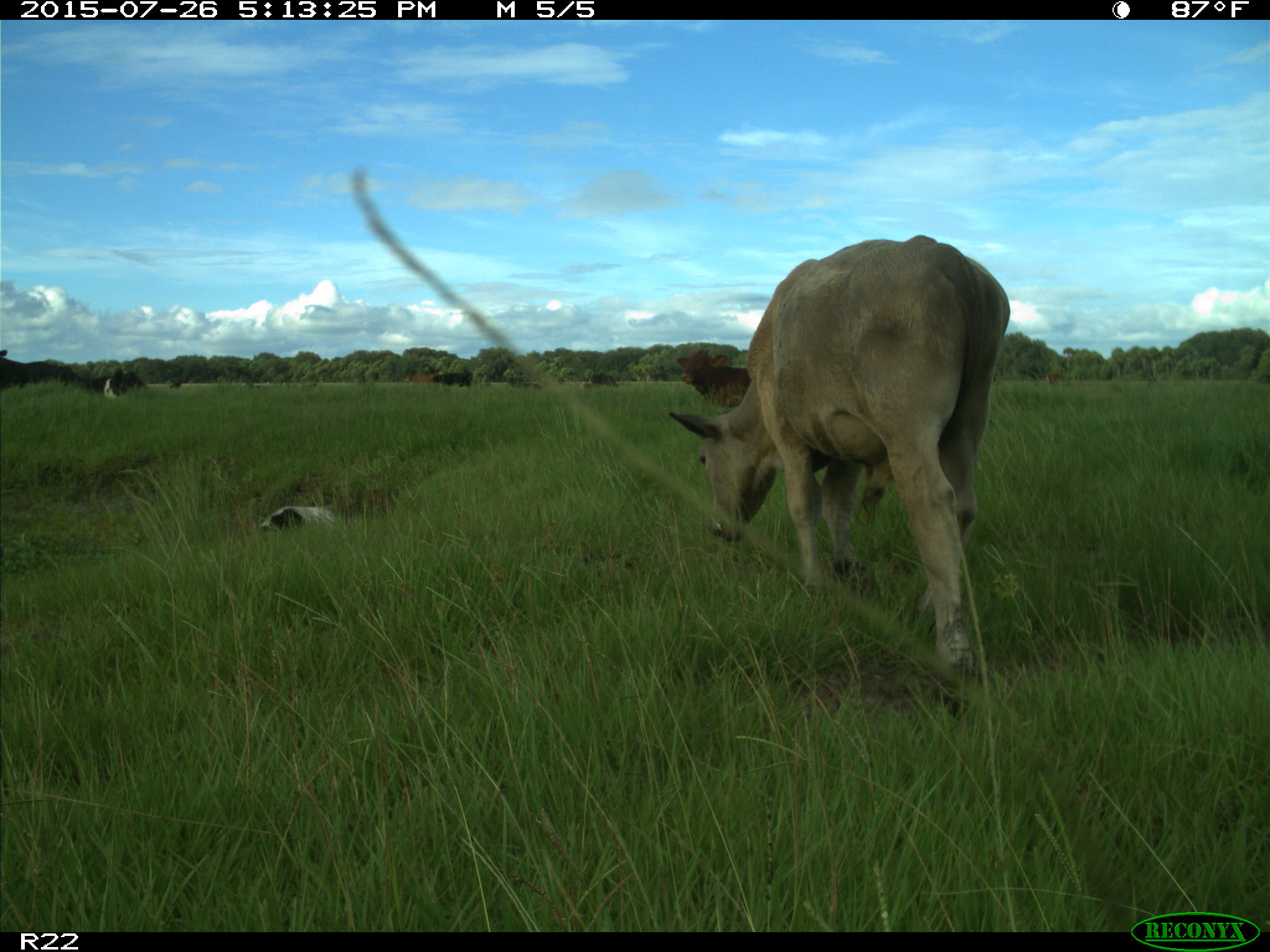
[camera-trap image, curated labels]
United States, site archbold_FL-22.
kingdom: Animalia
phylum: Chordata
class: Mammalia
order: Artiodactyla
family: Bovidae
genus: Bos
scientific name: Bos taurus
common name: domestic cow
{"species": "Bos taurus (domestic cow)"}